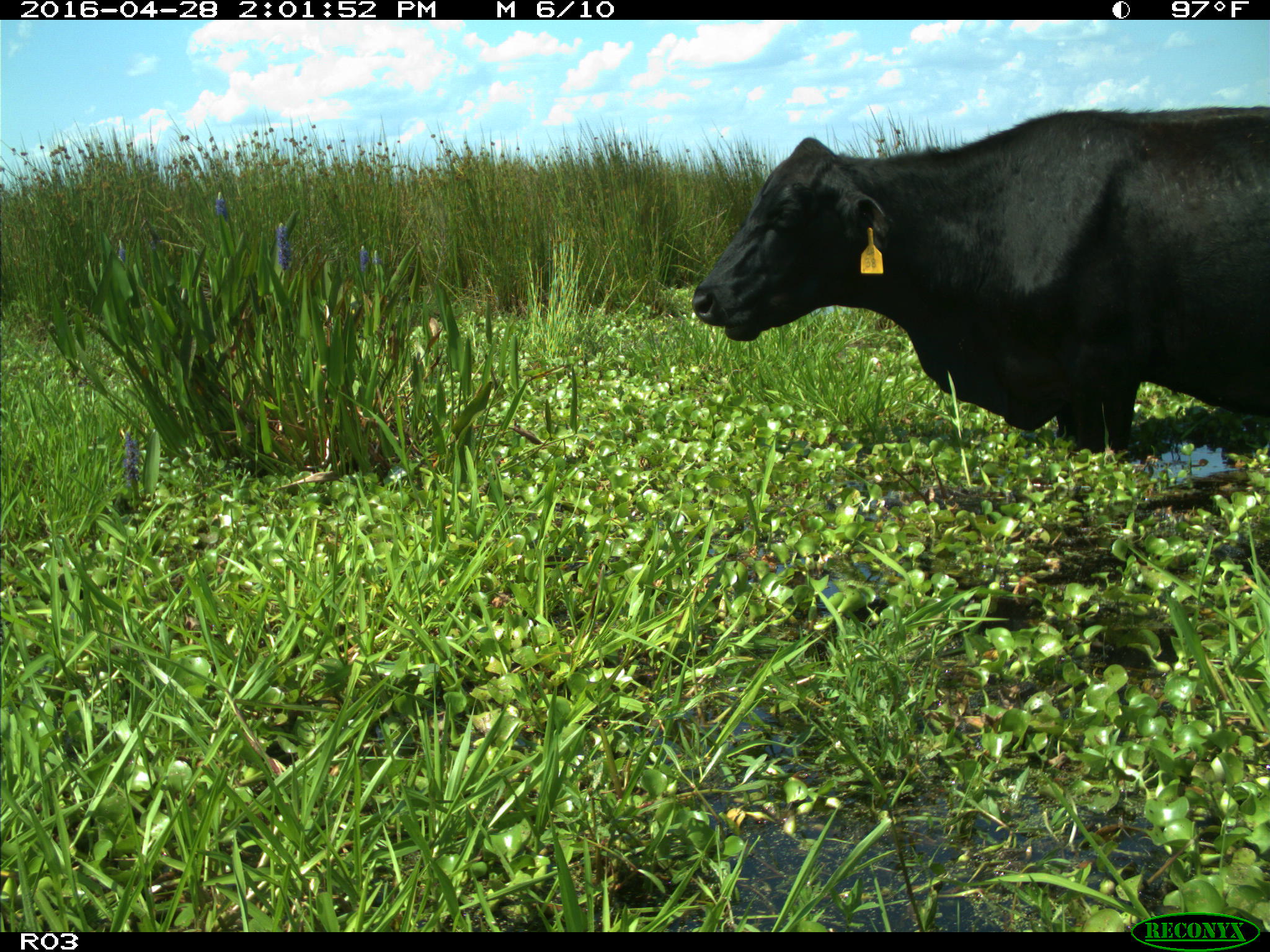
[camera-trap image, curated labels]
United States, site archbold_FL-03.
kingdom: Animalia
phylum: Chordata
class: Mammalia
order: Artiodactyla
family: Bovidae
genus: Bos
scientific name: Bos taurus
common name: domestic cow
Bos taurus (domestic cow).